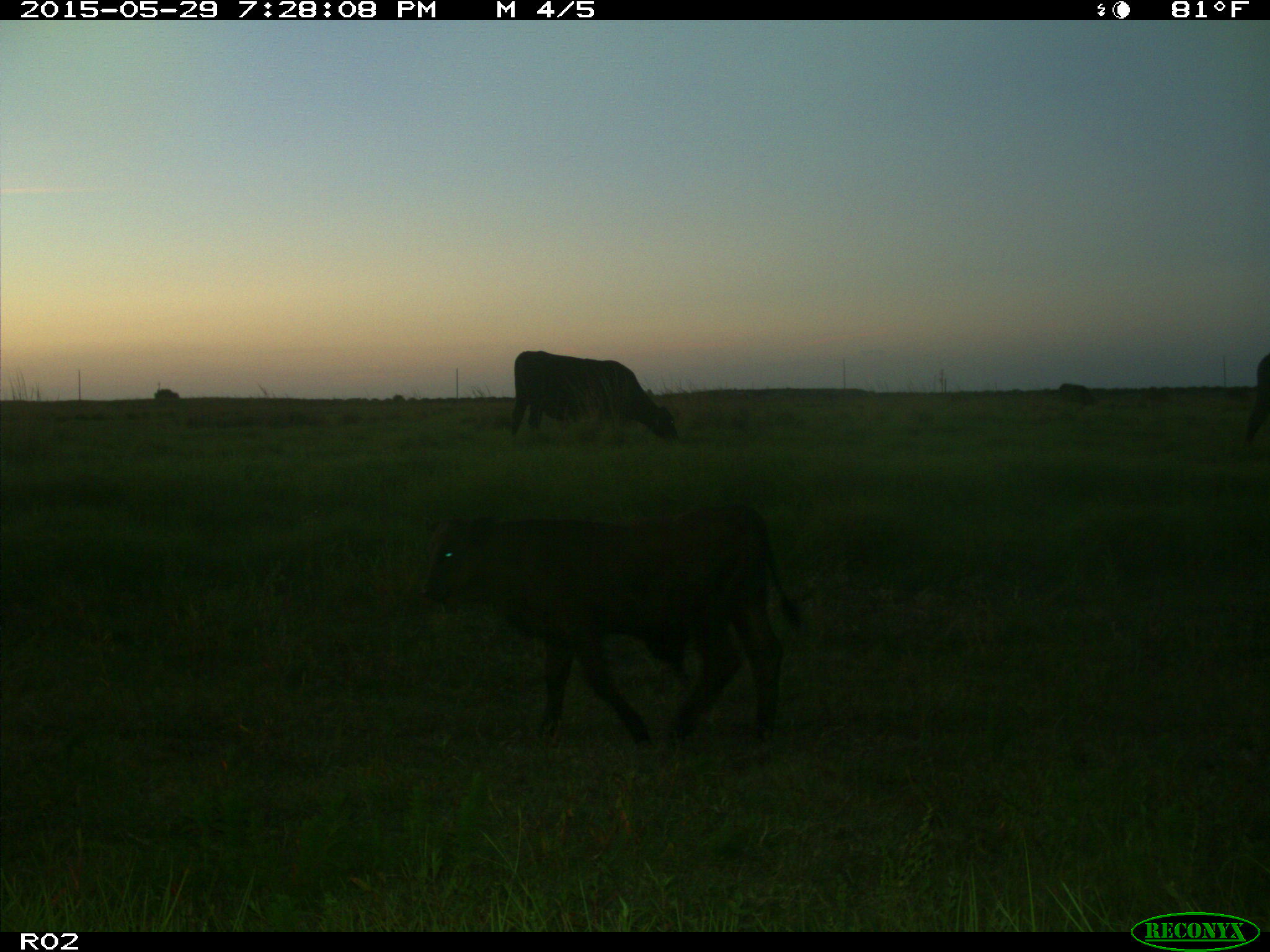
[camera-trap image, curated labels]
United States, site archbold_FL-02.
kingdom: Animalia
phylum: Chordata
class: Mammalia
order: Artiodactyla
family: Bovidae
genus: Bos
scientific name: Bos taurus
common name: domestic cow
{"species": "Bos taurus (domestic cow)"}